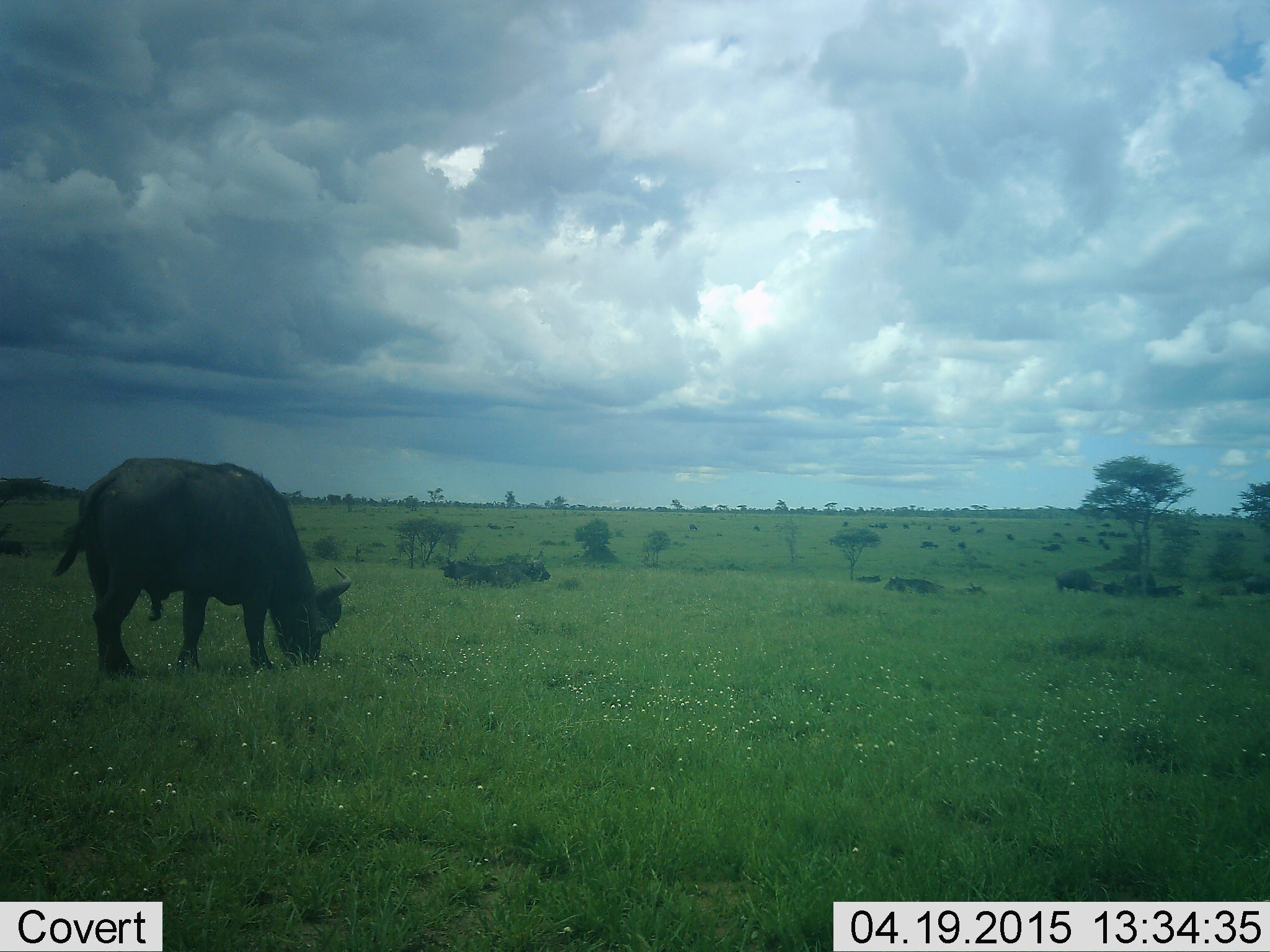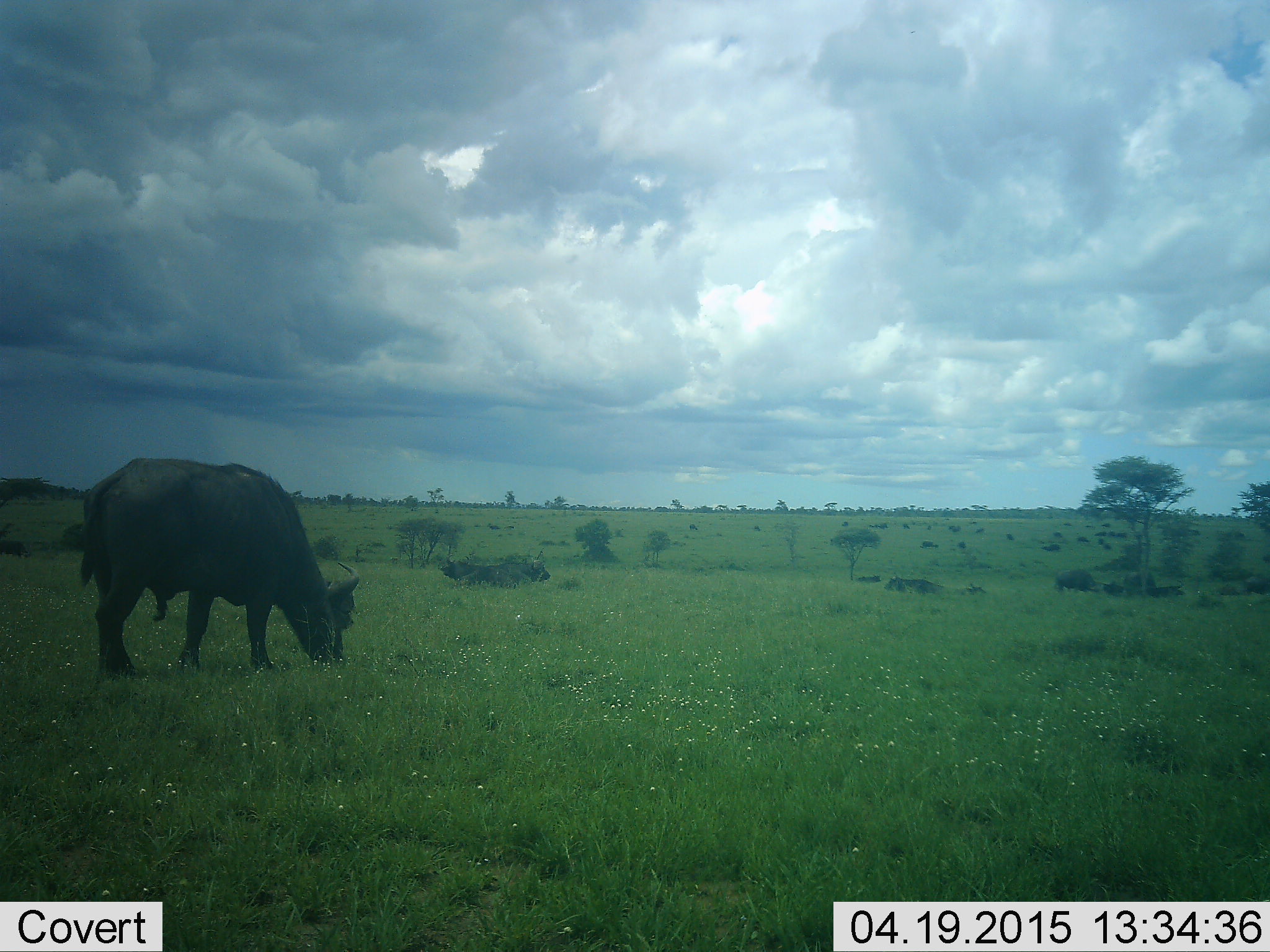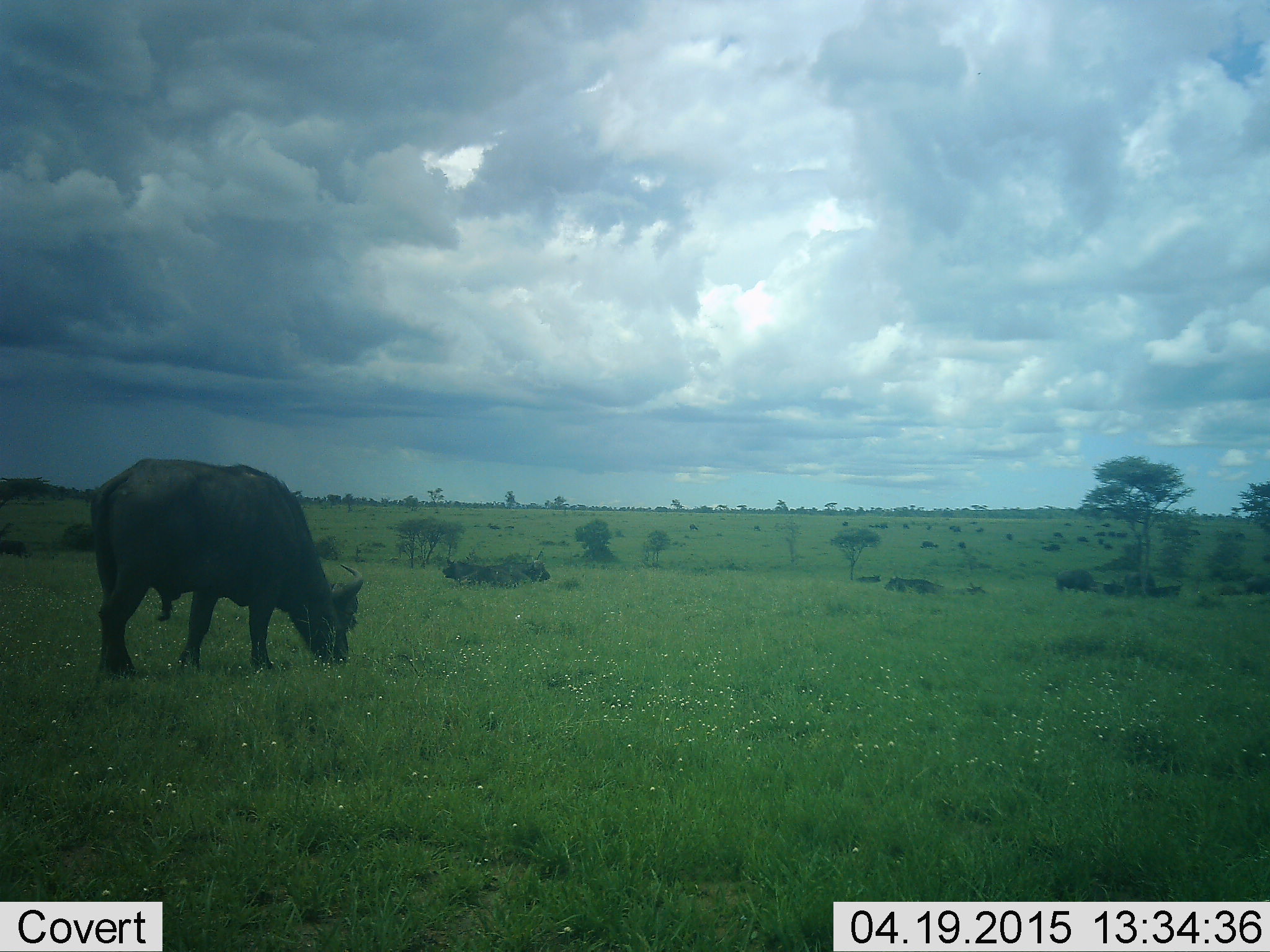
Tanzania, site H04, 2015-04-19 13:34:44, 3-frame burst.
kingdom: Animalia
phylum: Chordata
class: Mammalia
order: Artiodactyla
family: Bovidae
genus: Syncerus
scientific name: Syncerus caffer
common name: cape buffalo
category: buffalo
Buffalo (cape buffalo) (Syncerus caffer), count 1. Behavior (volunteer vote fractions): standing 10%, resting 10%, moving 0%, interacting 0%. Young present (vote fraction): 0%. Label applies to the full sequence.